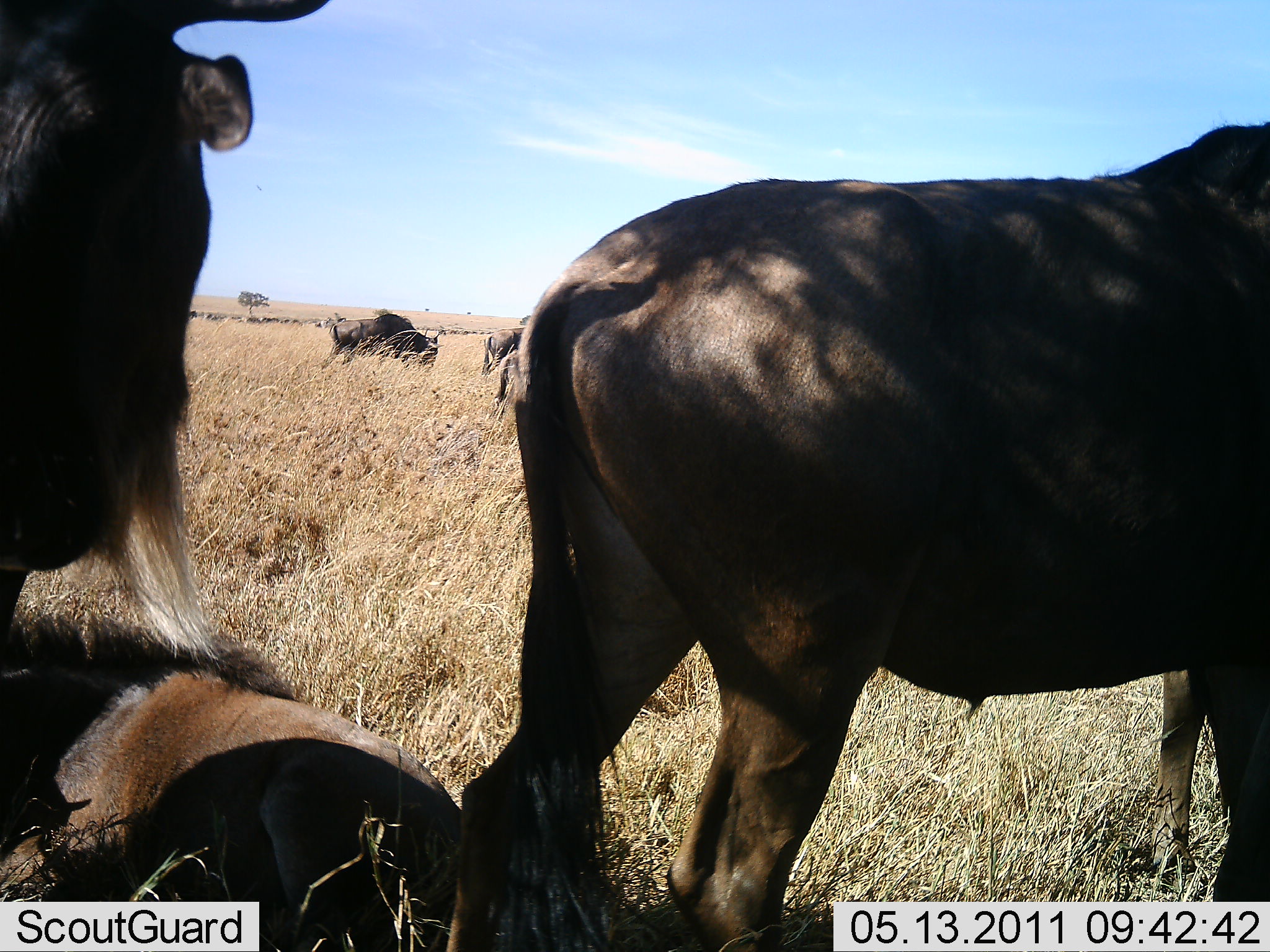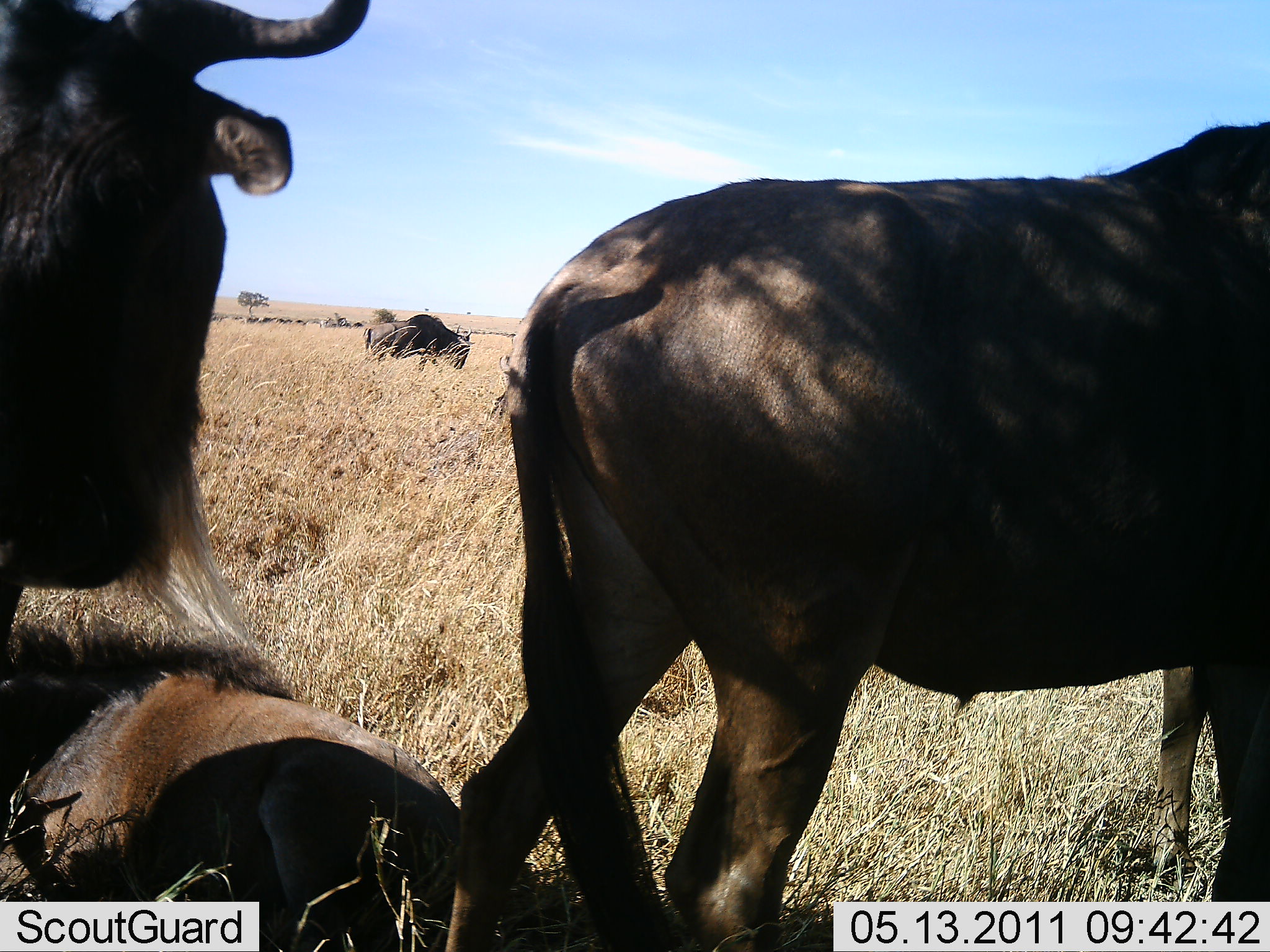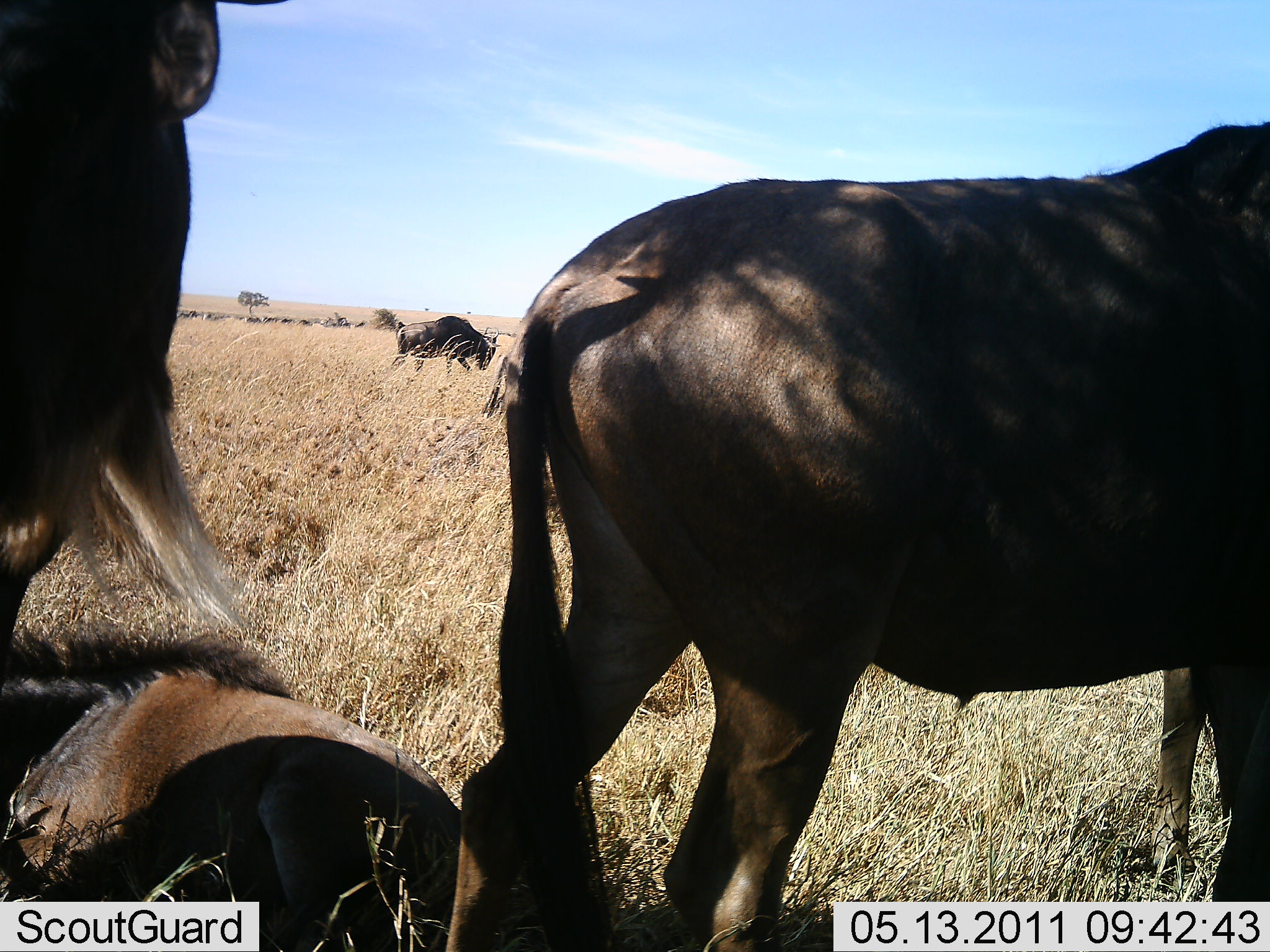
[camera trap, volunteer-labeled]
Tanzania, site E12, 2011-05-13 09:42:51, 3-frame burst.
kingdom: Animalia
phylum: Chordata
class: Mammalia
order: Artiodactyla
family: Bovidae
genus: Connochaetes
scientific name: Connochaetes taurinus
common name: blue wildebeest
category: wildebeest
Wildebeest (blue wildebeest) (Connochaetes taurinus), count 4. Behavior (volunteer vote fractions): standing 67%, resting 73%, moving 60%, interacting 7%. Young present (vote fraction): 20%. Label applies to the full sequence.